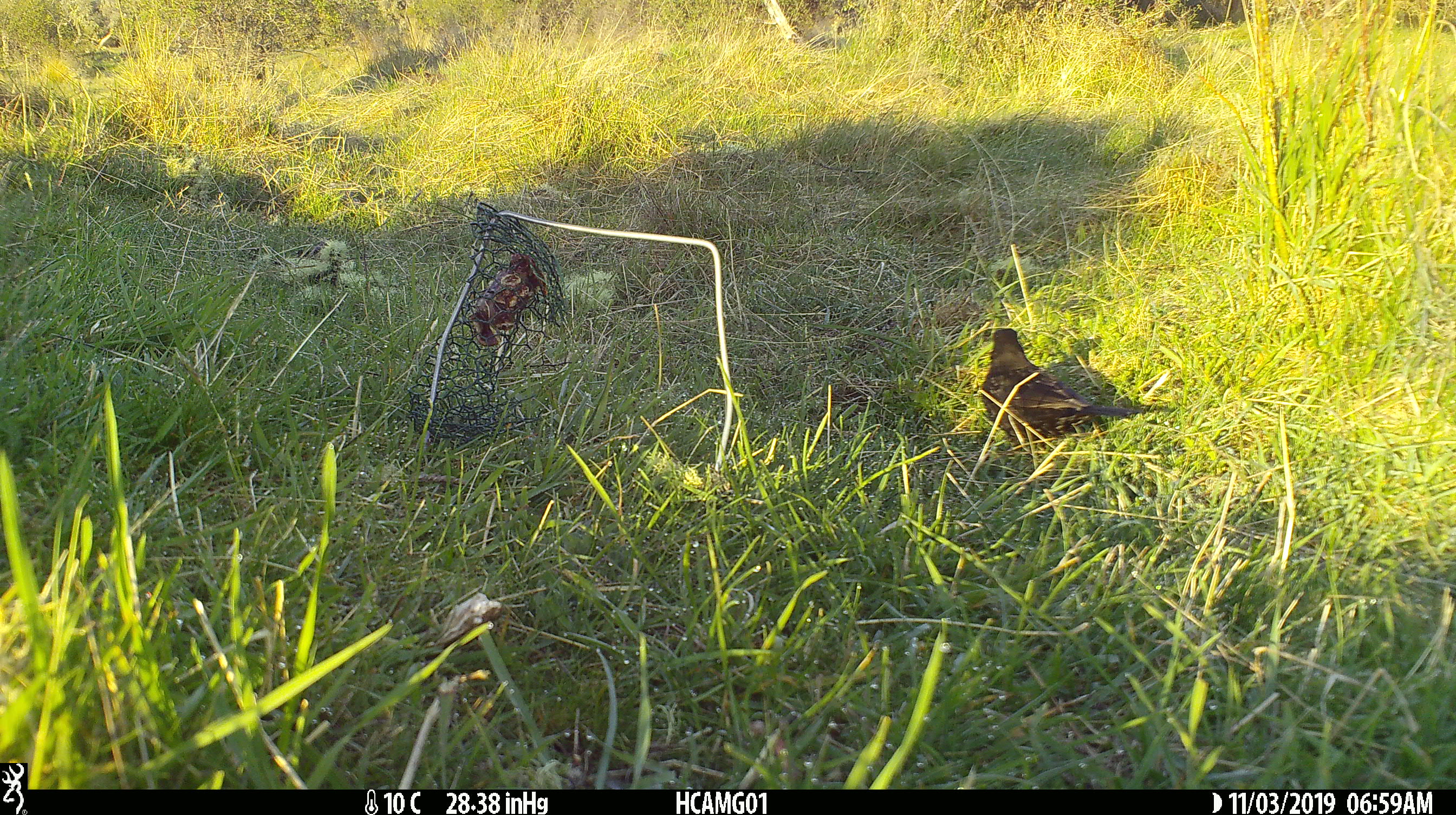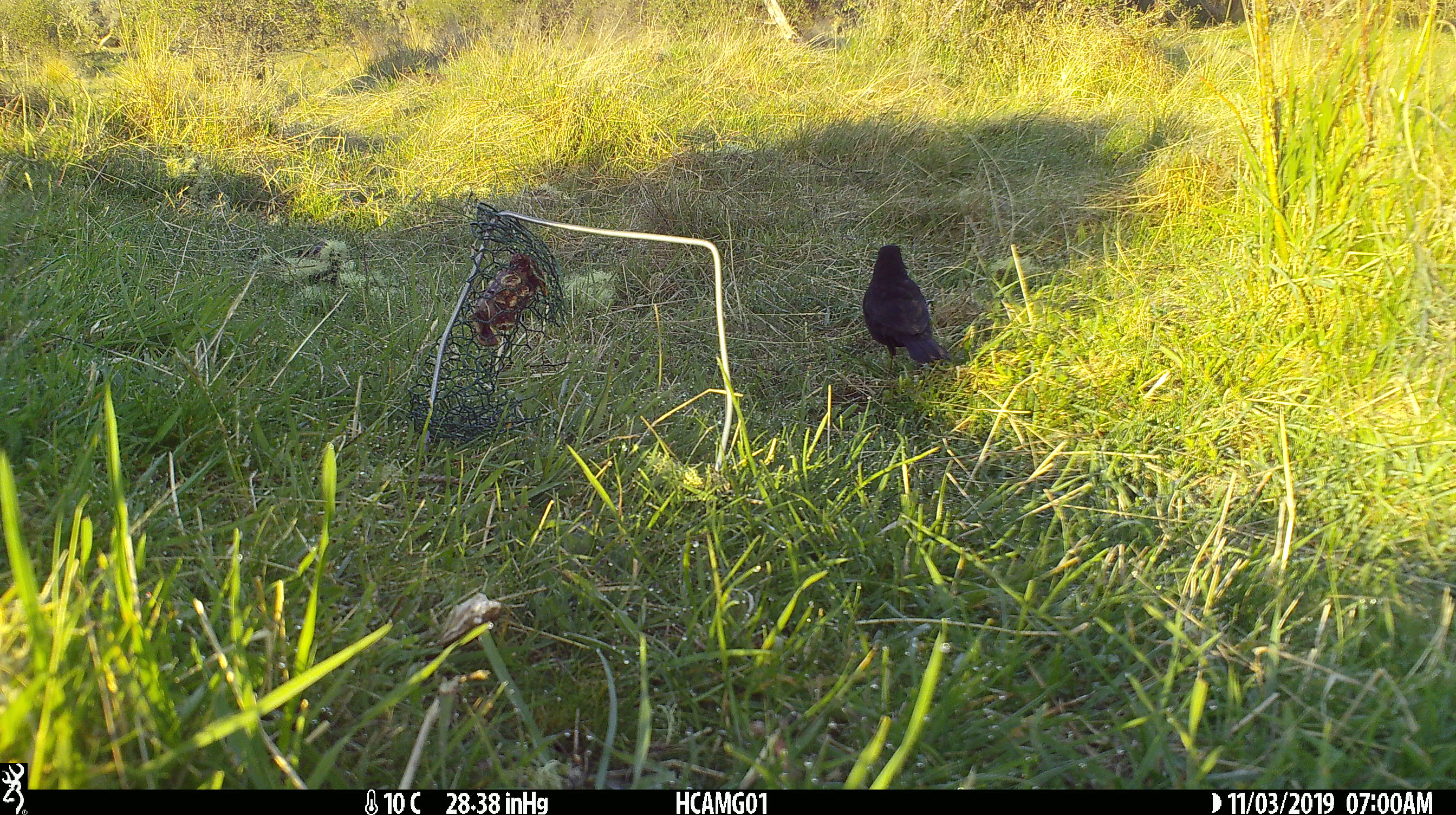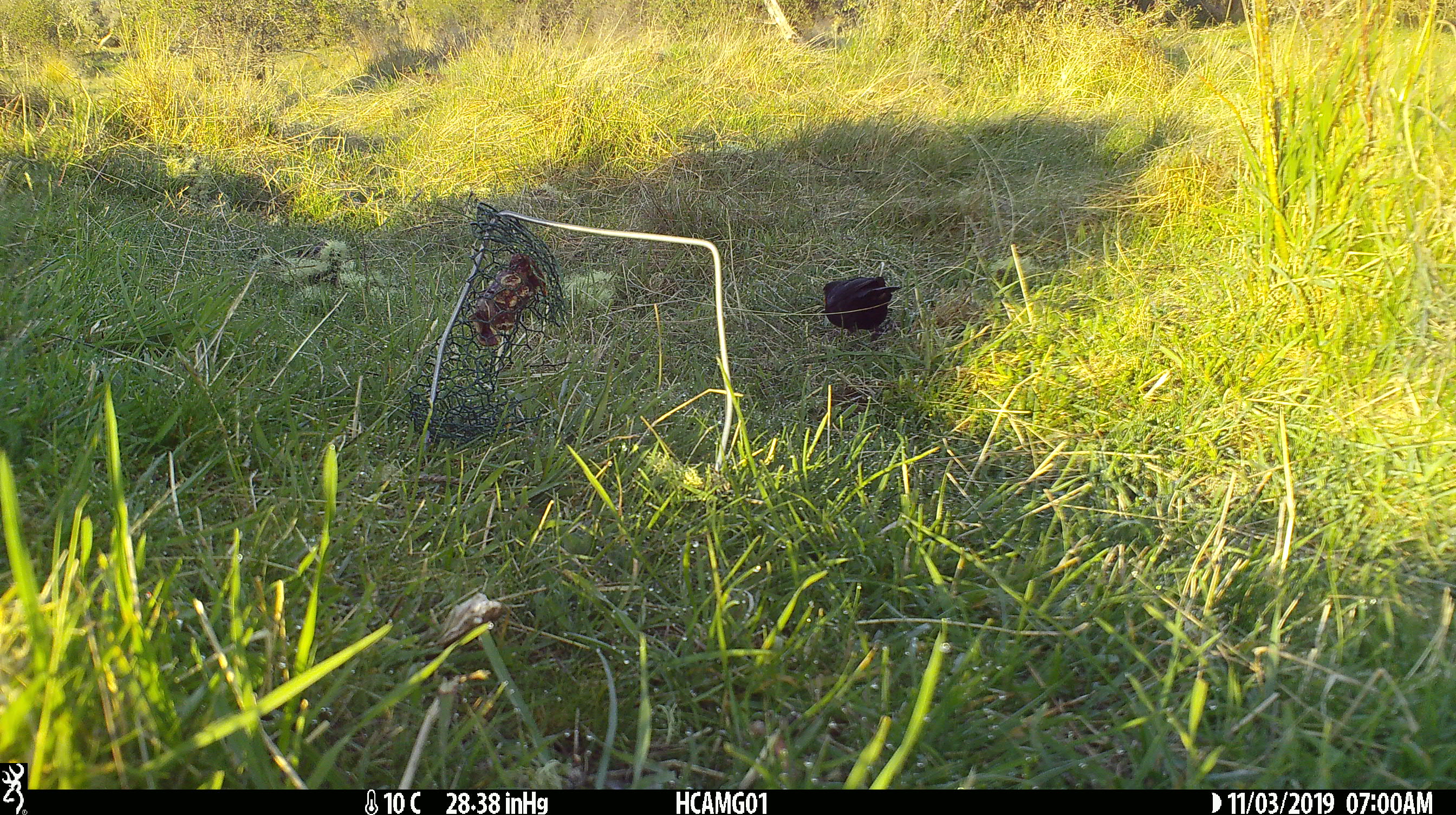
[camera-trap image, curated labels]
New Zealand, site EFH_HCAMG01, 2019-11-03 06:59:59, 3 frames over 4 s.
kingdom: Animalia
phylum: Chordata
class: Aves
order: Passeriformes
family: Turdidae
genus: Turdus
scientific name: Turdus merula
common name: eurasian blackbird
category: blackbird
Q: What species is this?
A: Blackbird (eurasian blackbird) (Turdus merula).